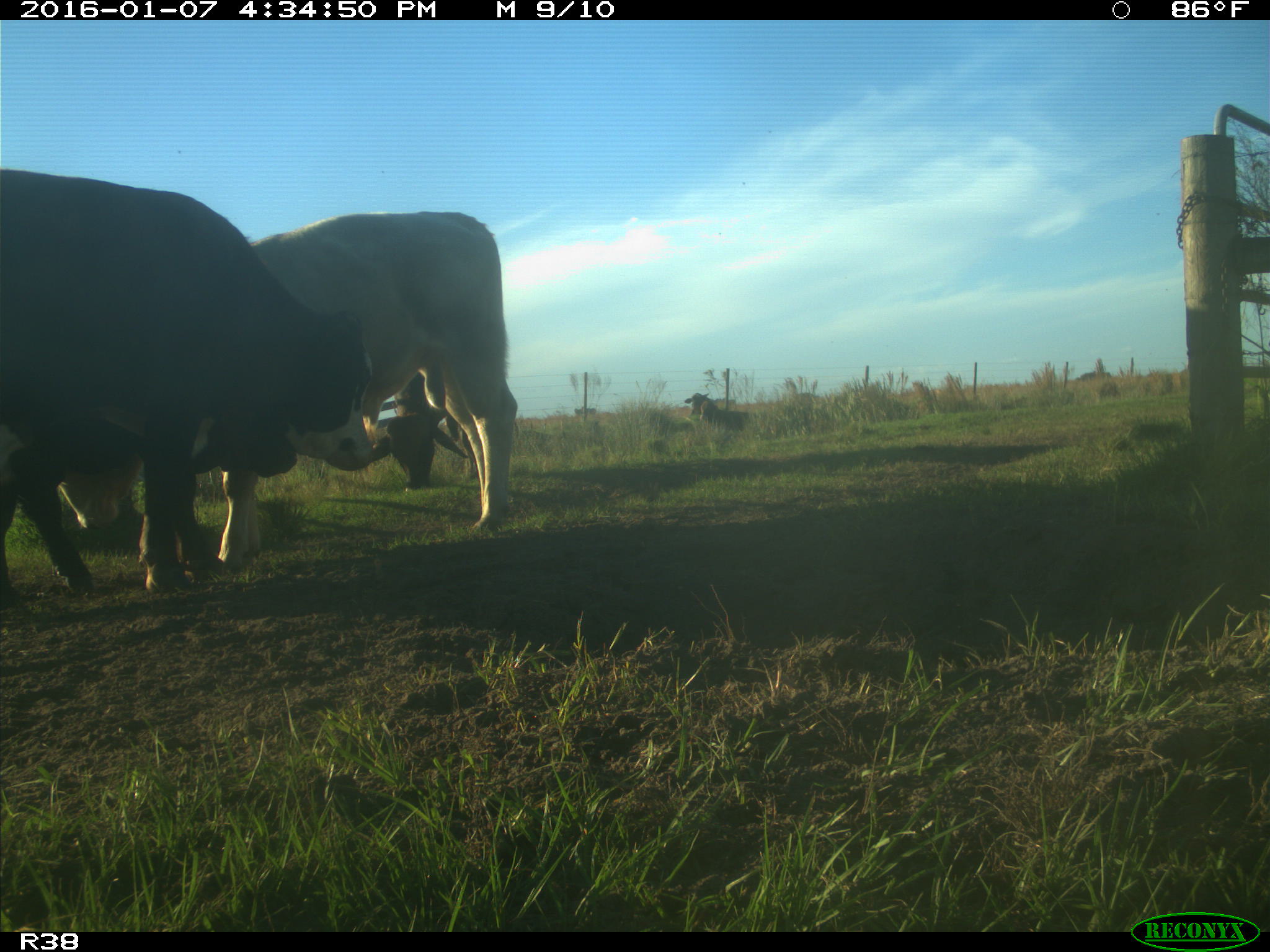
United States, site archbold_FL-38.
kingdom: Animalia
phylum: Chordata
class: Mammalia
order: Artiodactyla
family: Bovidae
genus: Bos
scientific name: Bos taurus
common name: domestic cow